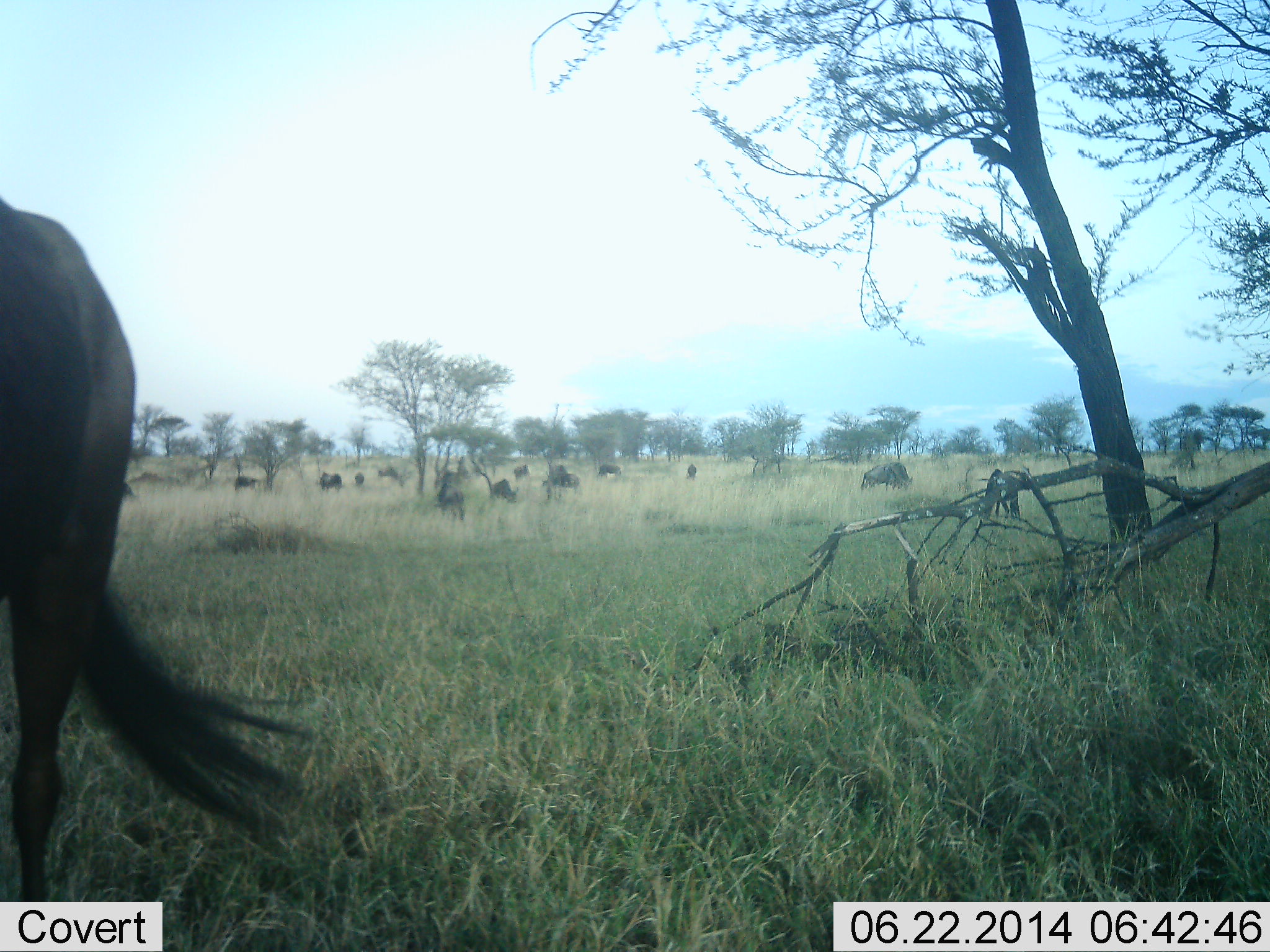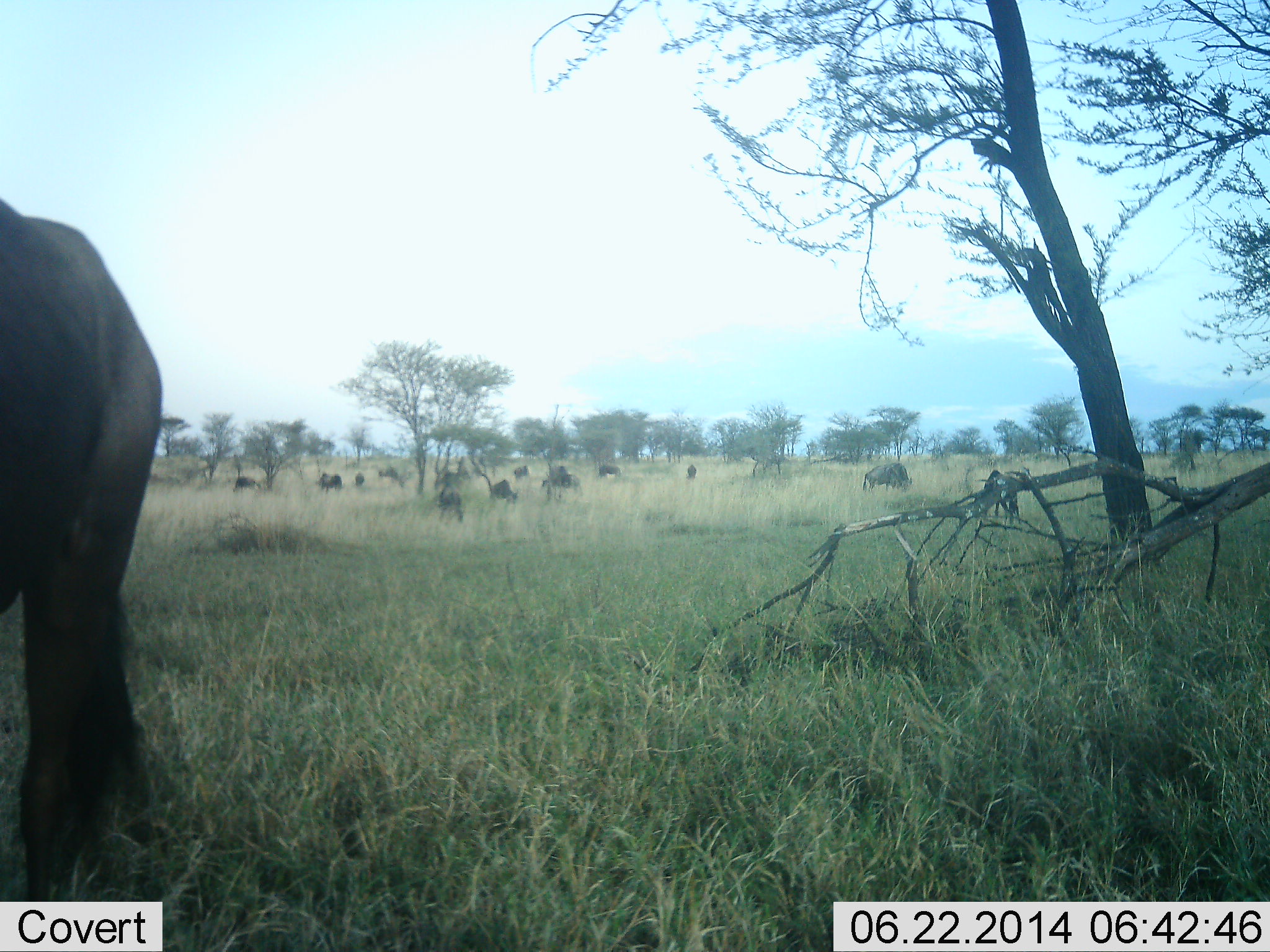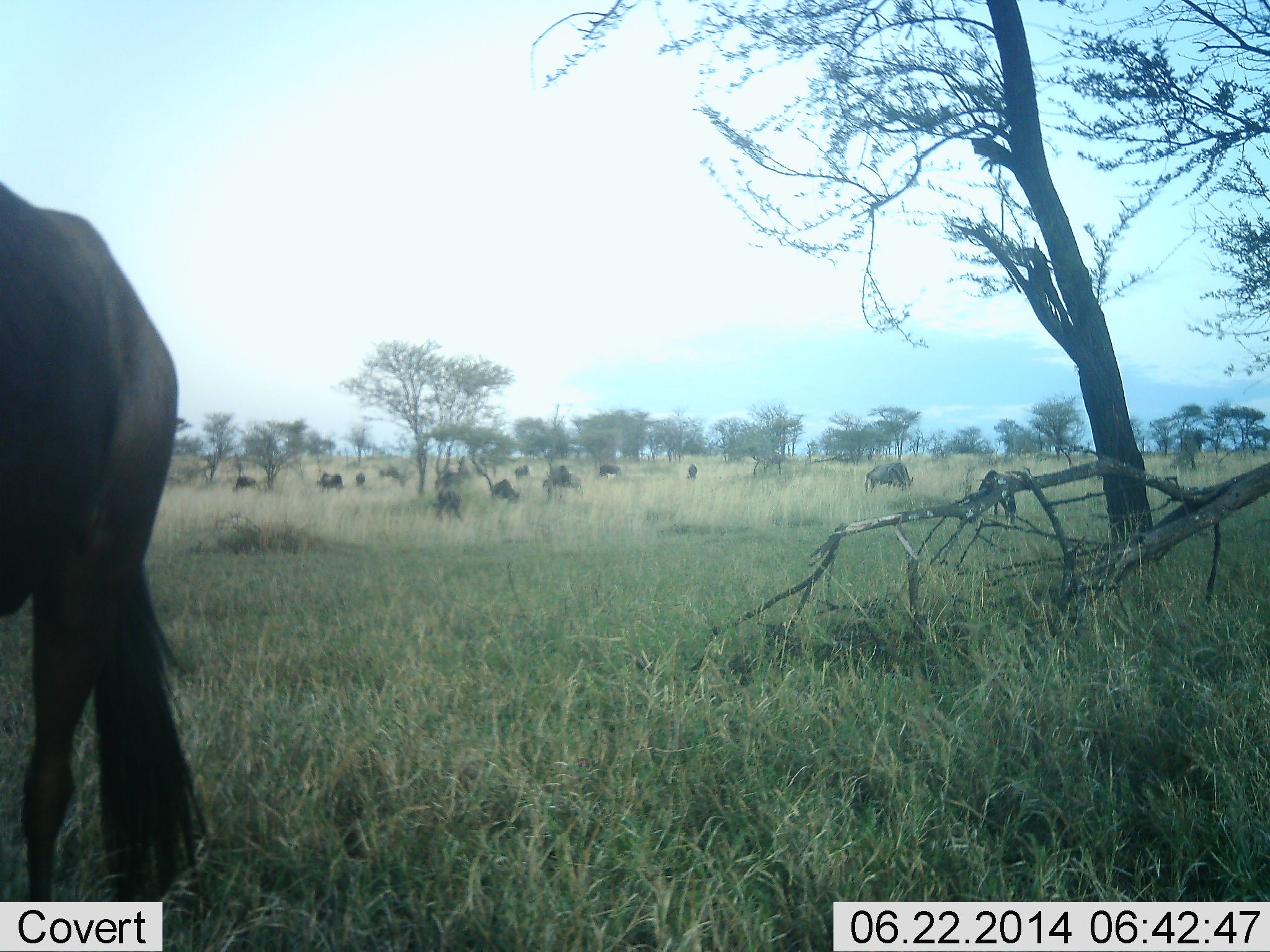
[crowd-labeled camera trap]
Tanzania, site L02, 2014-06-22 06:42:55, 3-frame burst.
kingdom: Animalia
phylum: Chordata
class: Mammalia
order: Artiodactyla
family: Bovidae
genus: Connochaetes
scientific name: Connochaetes taurinus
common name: blue wildebeest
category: wildebeest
Wildebeest (blue wildebeest) (Connochaetes taurinus), count 11-50. Behavior (volunteer vote fractions): standing 30%, resting 0%, moving 20%, interacting 0%. Young present (vote fraction): 0%. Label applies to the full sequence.